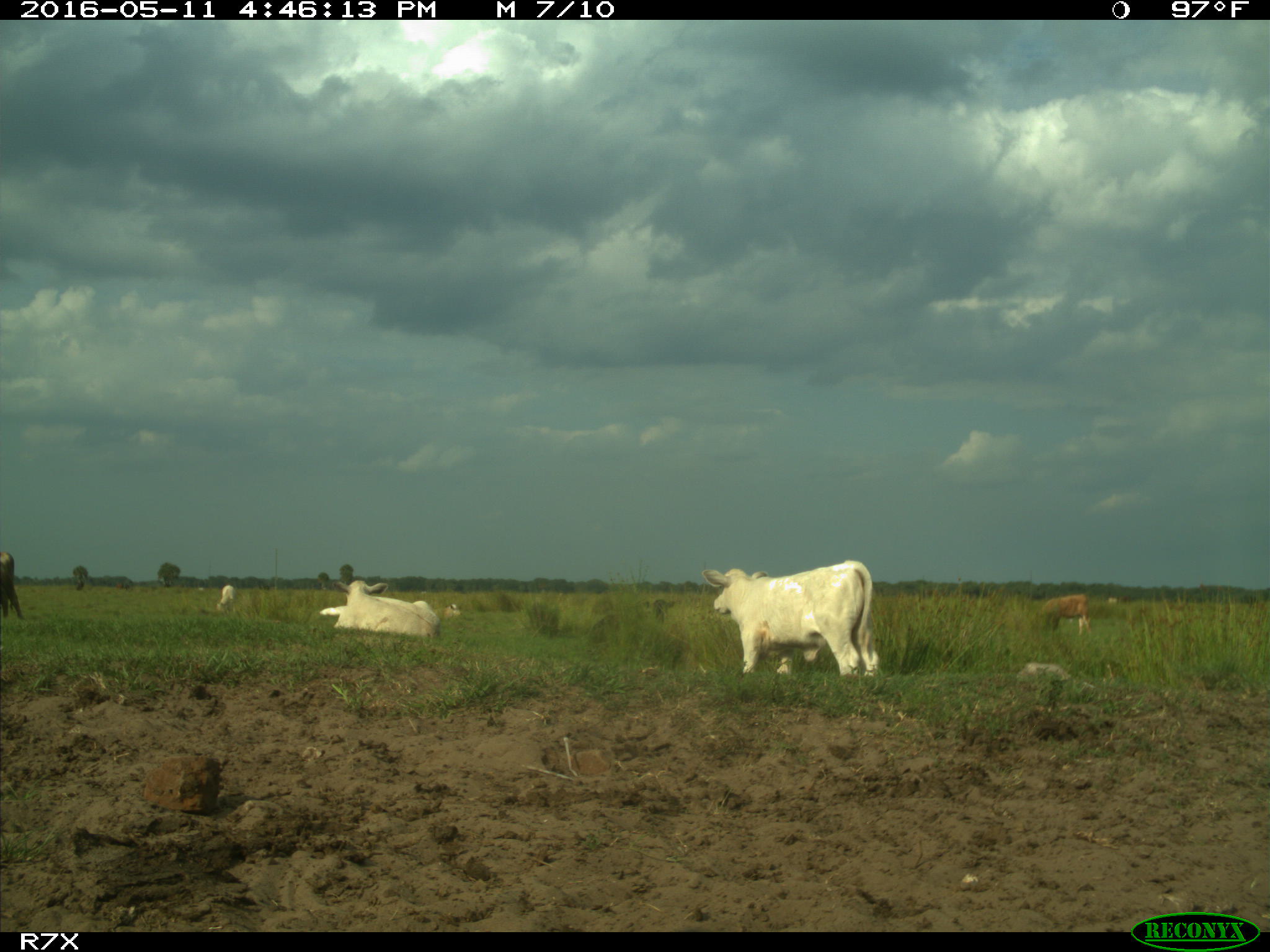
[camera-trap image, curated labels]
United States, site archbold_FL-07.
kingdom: Animalia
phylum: Chordata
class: Mammalia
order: Artiodactyla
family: Bovidae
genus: Bos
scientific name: Bos taurus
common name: domestic cow